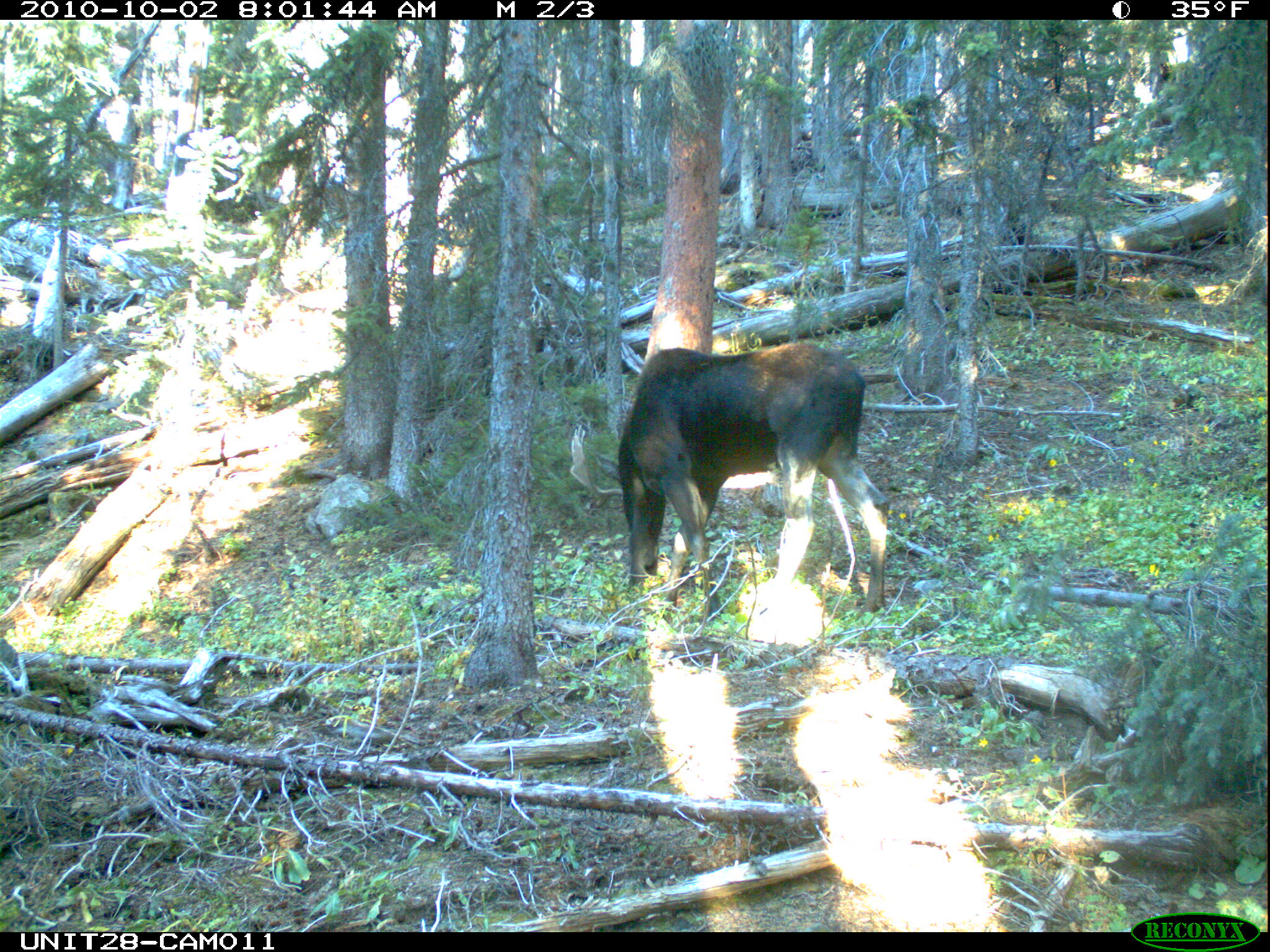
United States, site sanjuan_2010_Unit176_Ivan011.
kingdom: Animalia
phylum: Chordata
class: Mammalia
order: Artiodactyla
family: Cervidae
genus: Alces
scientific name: Alces alces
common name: moose